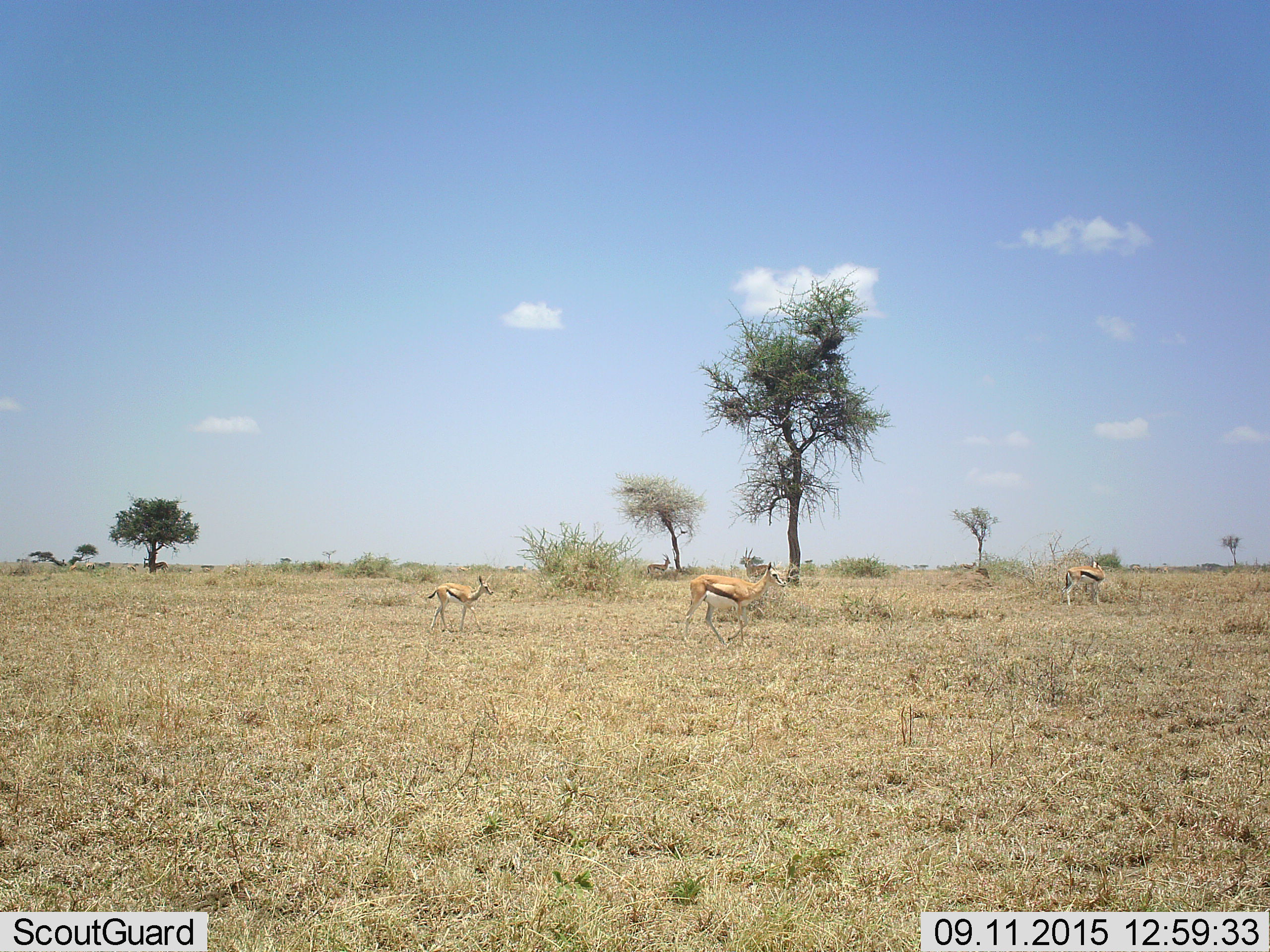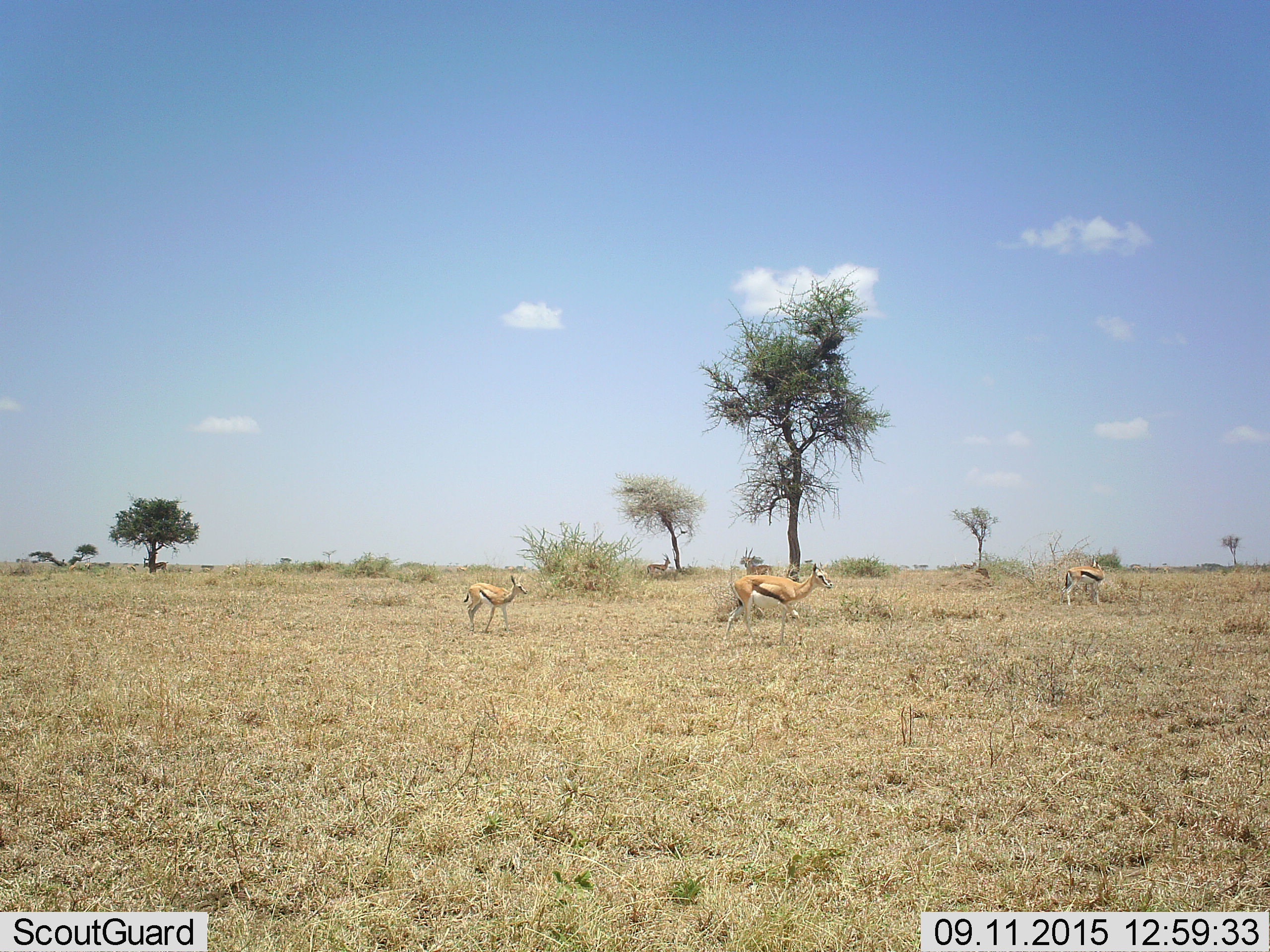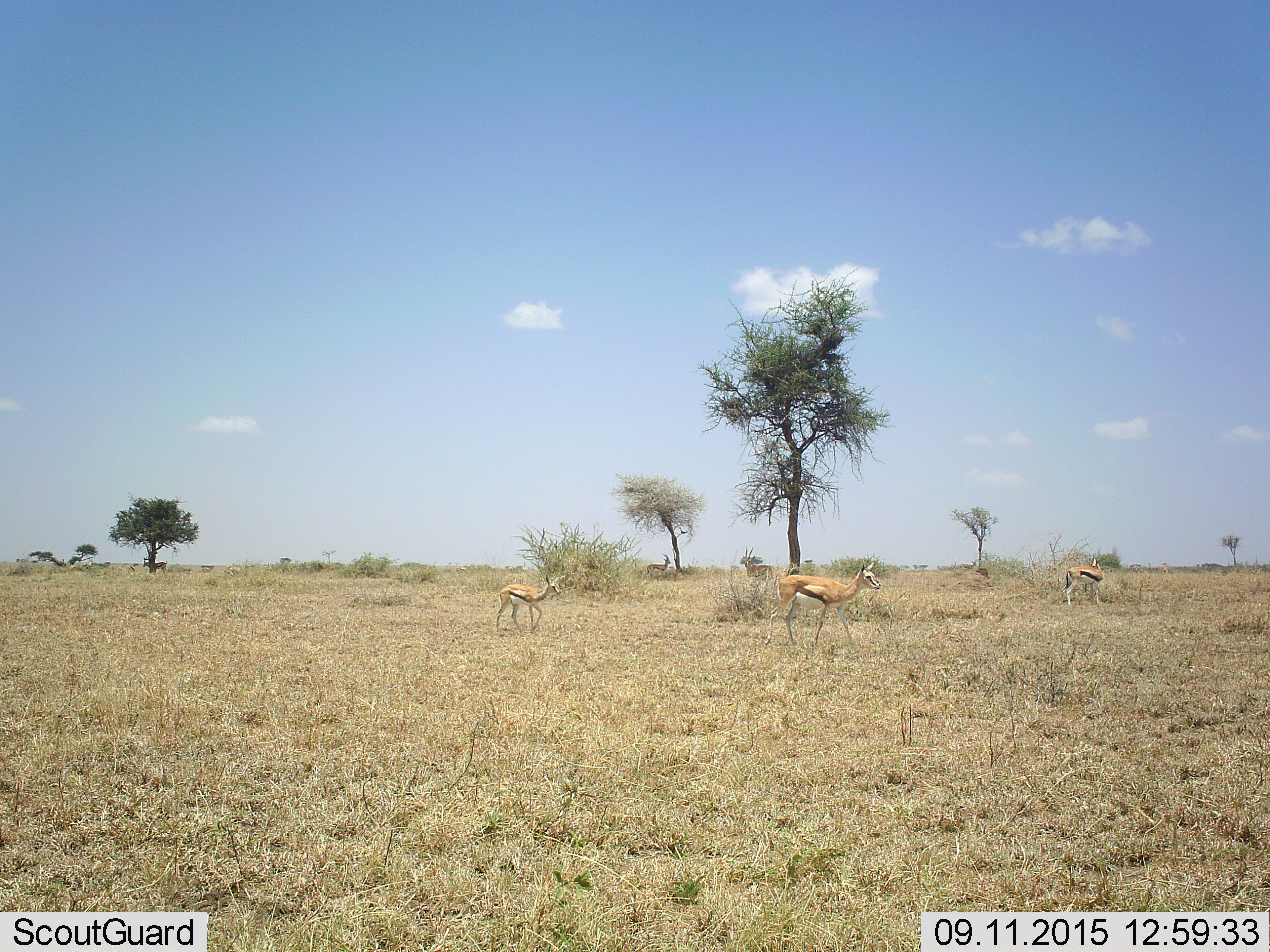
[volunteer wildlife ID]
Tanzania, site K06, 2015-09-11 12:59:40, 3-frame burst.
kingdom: Animalia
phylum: Chordata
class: Mammalia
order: Artiodactyla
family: Bovidae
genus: Eudorcas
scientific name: Eudorcas thomsonii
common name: thomson's gazelle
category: gazellethomsons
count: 3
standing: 50%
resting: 0%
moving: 100%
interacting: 10%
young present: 30%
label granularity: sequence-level